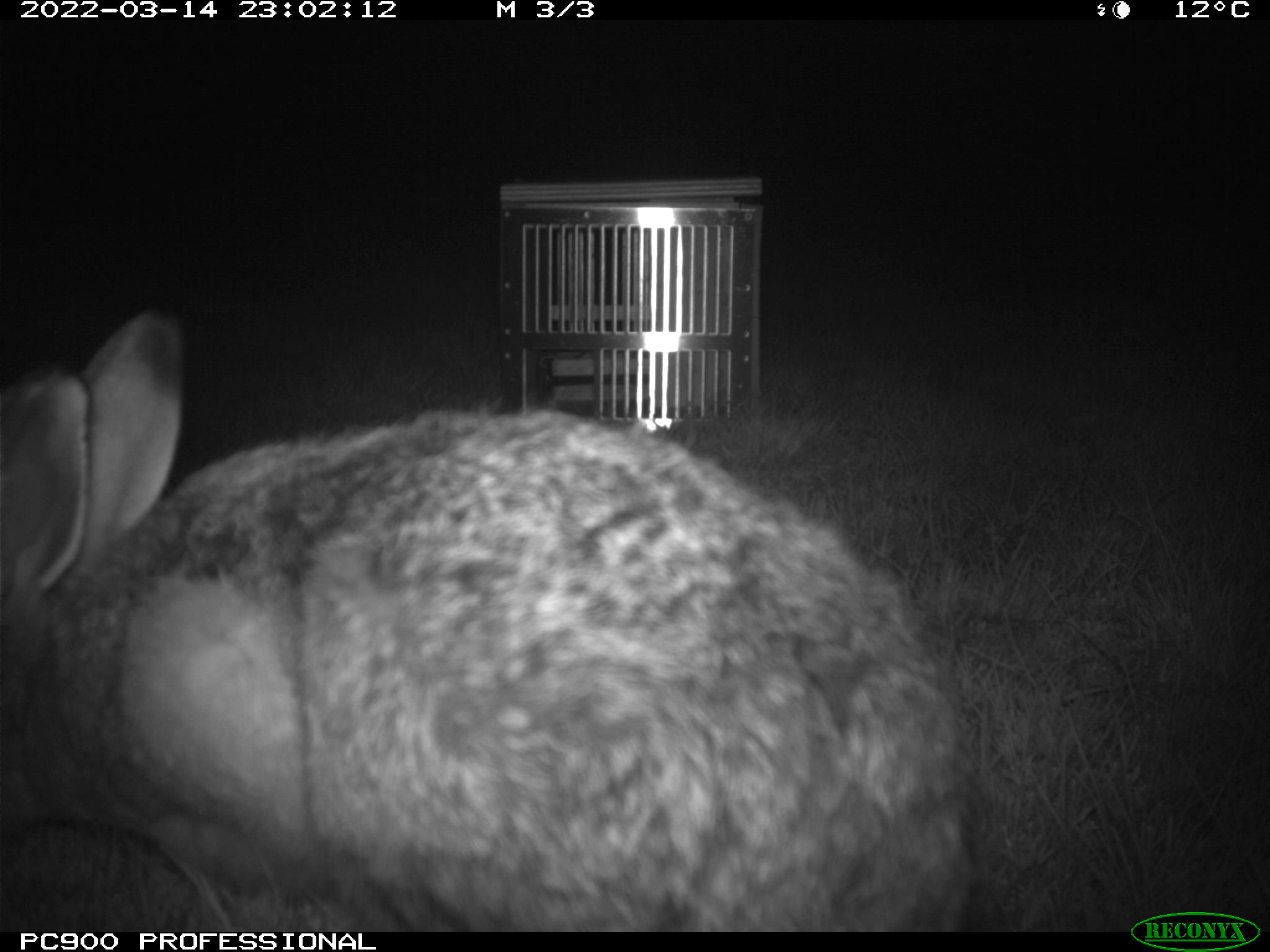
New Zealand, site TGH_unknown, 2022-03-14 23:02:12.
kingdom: Animalia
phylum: Chordata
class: Mammalia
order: Lagomorpha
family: Leporidae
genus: Lepus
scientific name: Lepus europaeus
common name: brown hare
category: hare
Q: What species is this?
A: Hare (brown hare) (Lepus europaeus).